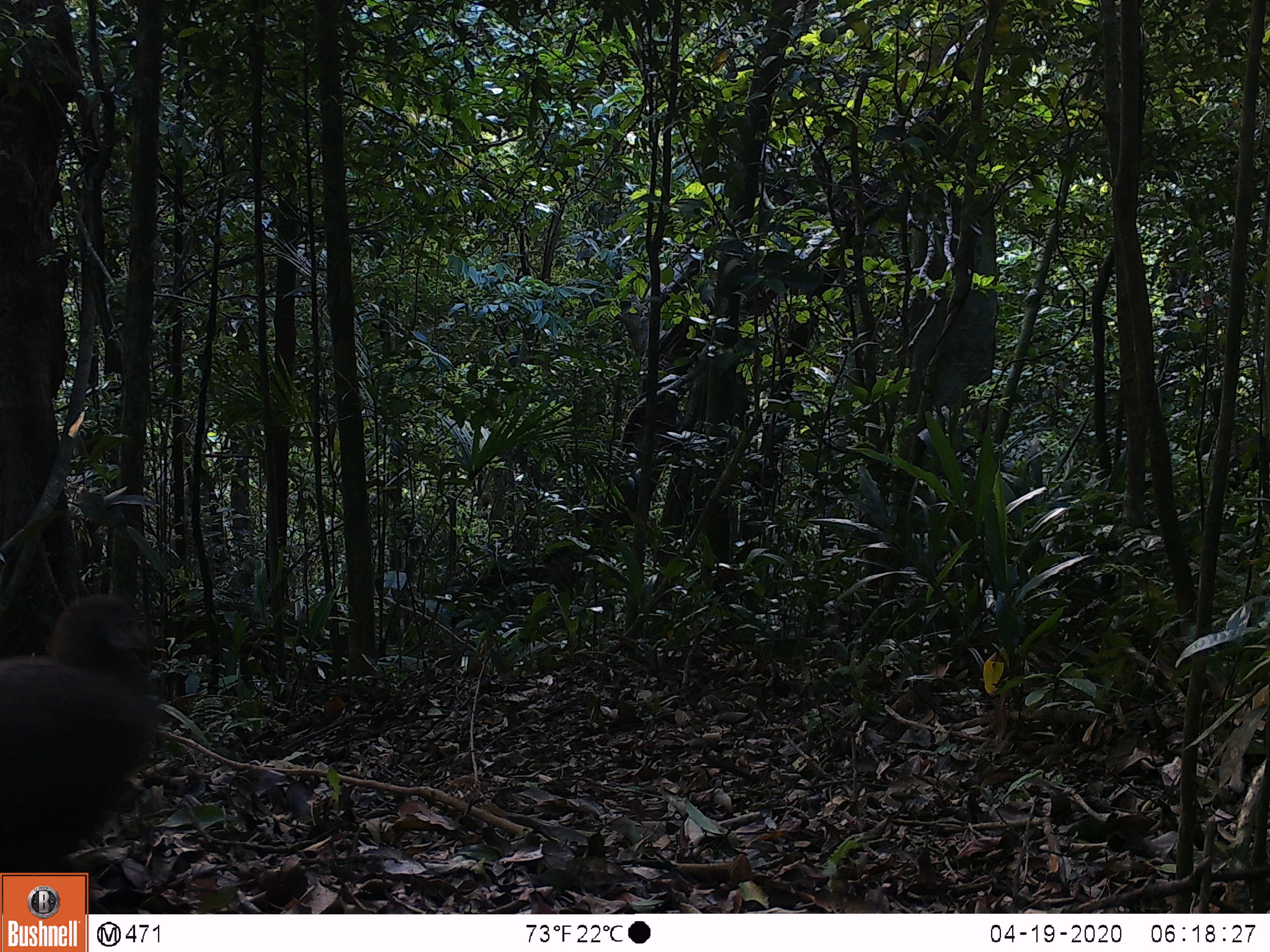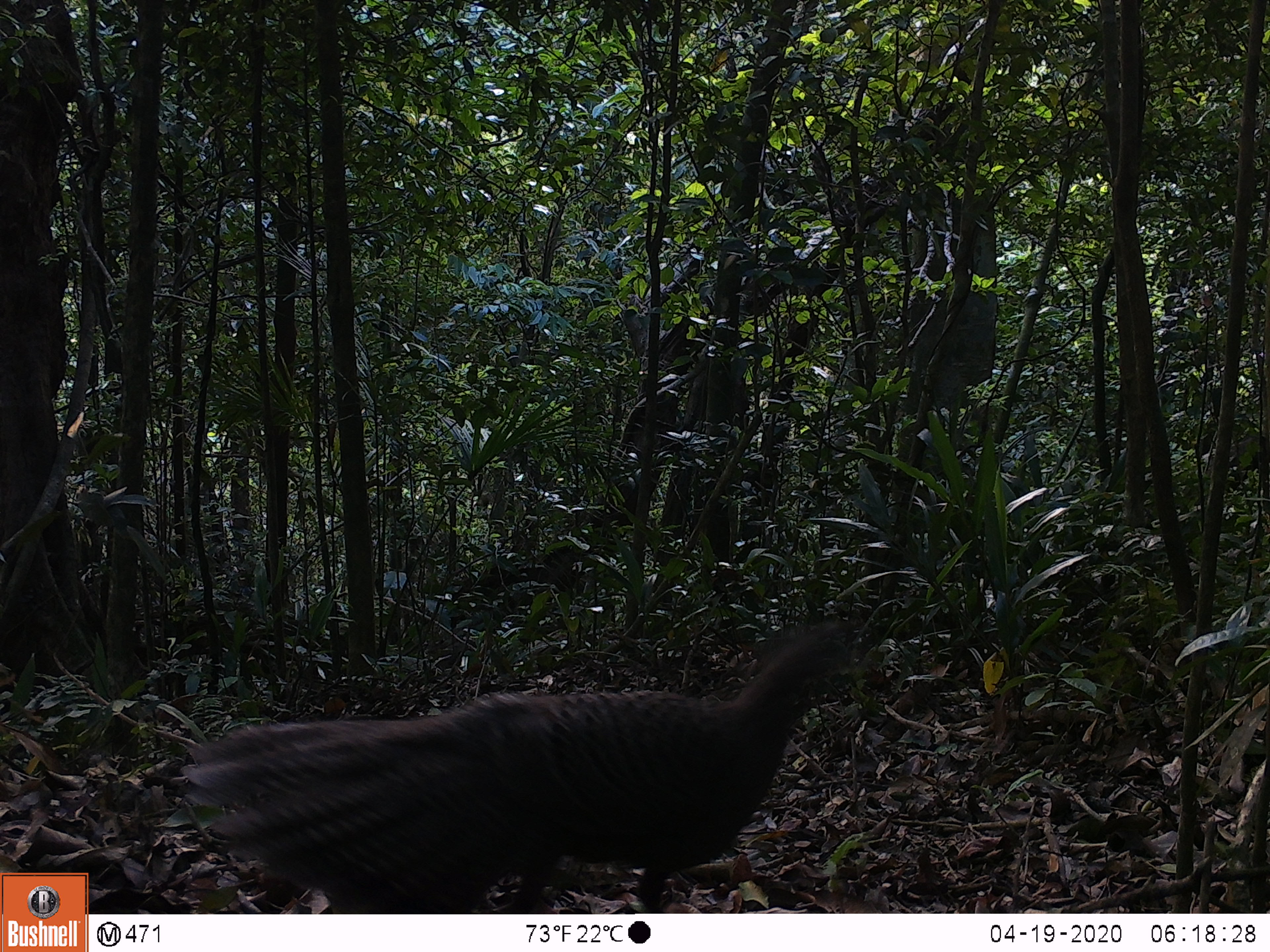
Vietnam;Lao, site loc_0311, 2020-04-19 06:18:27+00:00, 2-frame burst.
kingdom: Animalia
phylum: Chordata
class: Aves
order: Galliformes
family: Phasianidae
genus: Polyplectron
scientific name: Polyplectron bicalcaratum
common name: gray peacock-pheasant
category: grey peacock pheasant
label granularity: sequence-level